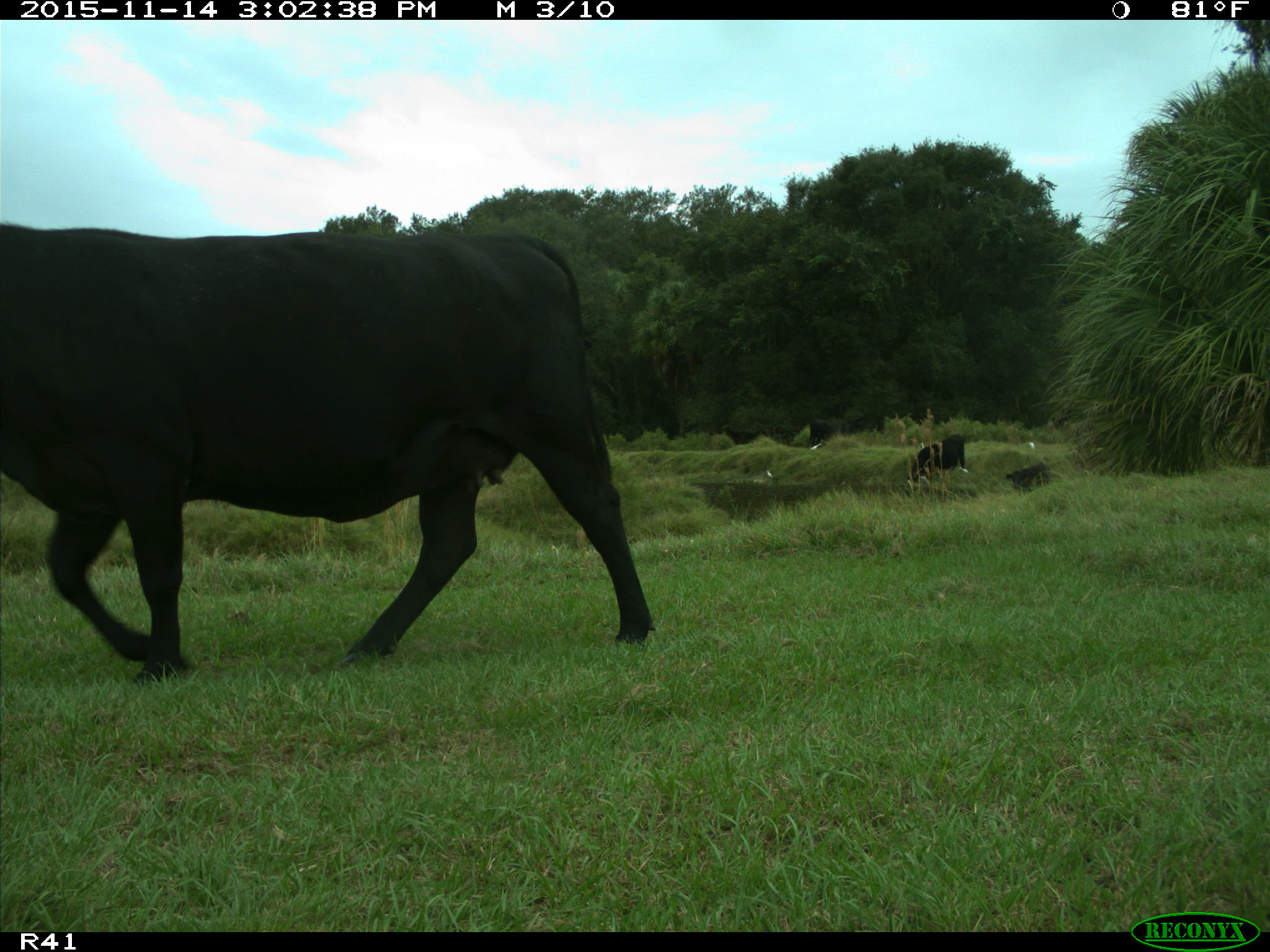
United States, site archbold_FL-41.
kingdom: Animalia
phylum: Chordata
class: Mammalia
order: Artiodactyla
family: Bovidae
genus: Bos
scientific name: Bos taurus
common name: domestic cow